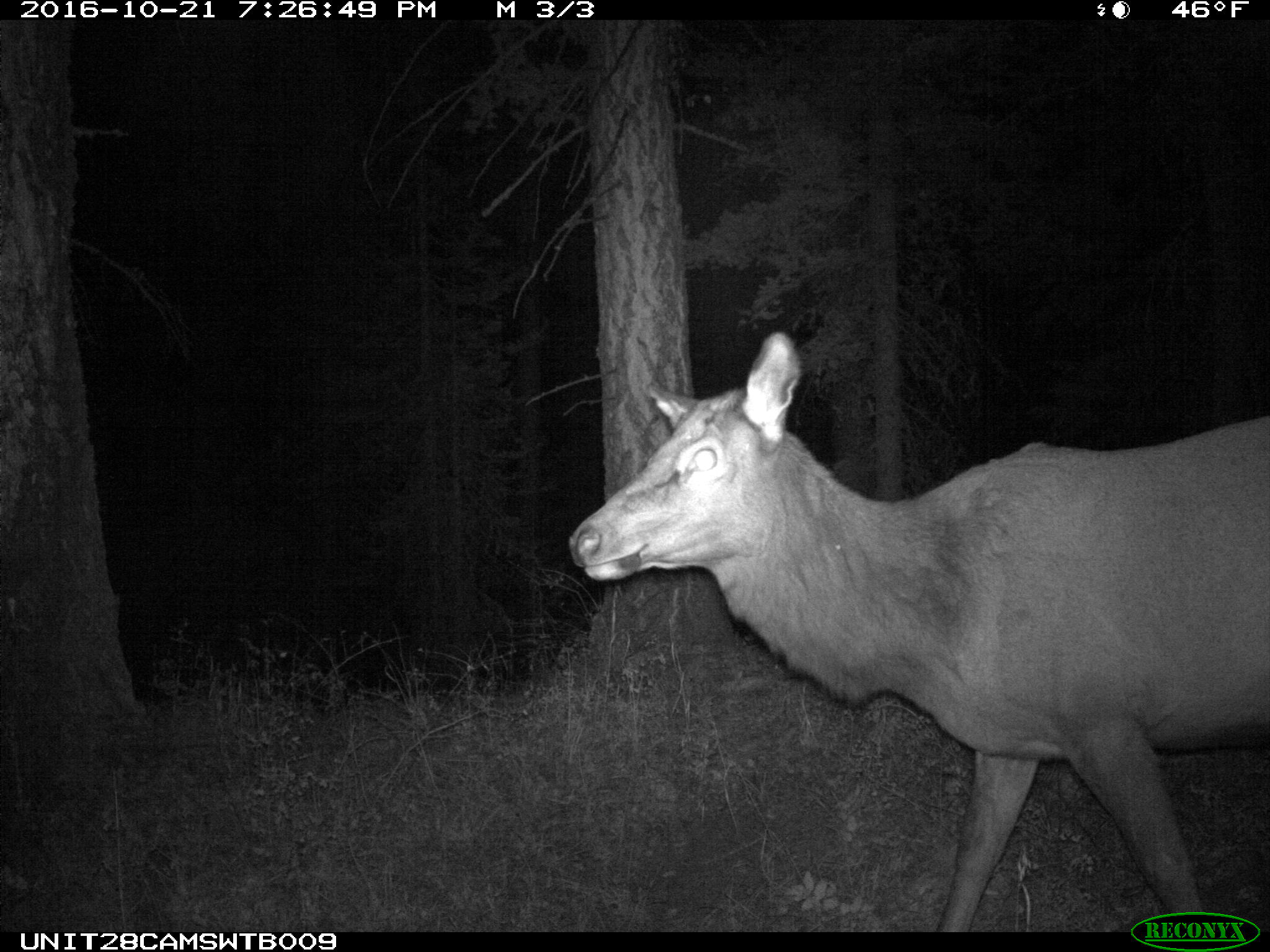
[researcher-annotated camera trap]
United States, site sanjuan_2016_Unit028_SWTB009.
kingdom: Animalia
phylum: Chordata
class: Mammalia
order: Artiodactyla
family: Cervidae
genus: Cervus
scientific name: Cervus elaphus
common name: red deer